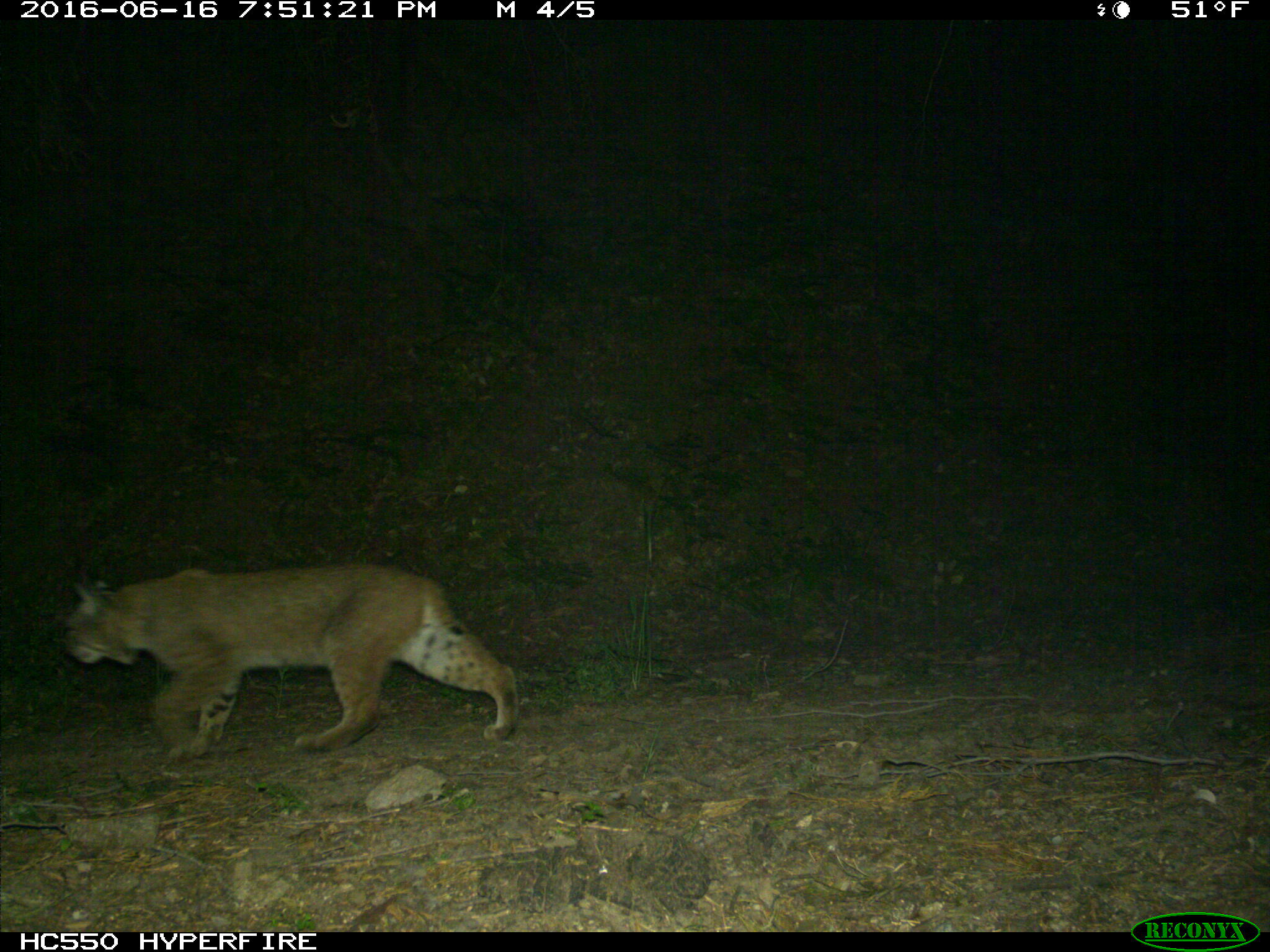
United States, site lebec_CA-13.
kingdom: Animalia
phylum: Chordata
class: Mammalia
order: Carnivora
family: Felidae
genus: Lynx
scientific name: Lynx rufus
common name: bobcat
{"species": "Lynx rufus (bobcat)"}